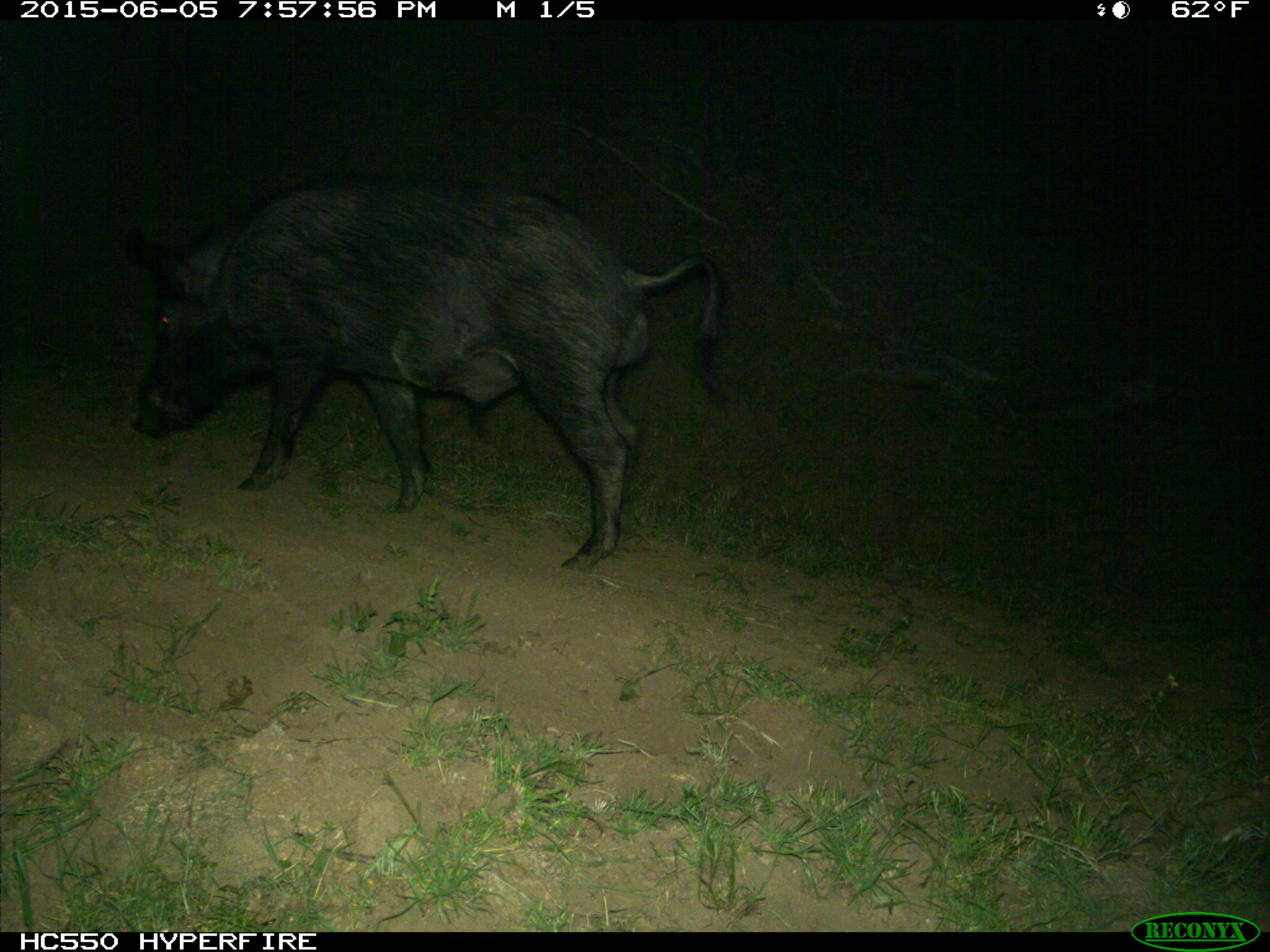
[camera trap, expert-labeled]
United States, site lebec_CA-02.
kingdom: Animalia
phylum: Chordata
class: Mammalia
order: Artiodactyla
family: Suidae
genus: Sus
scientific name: Sus scrofa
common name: wild boar